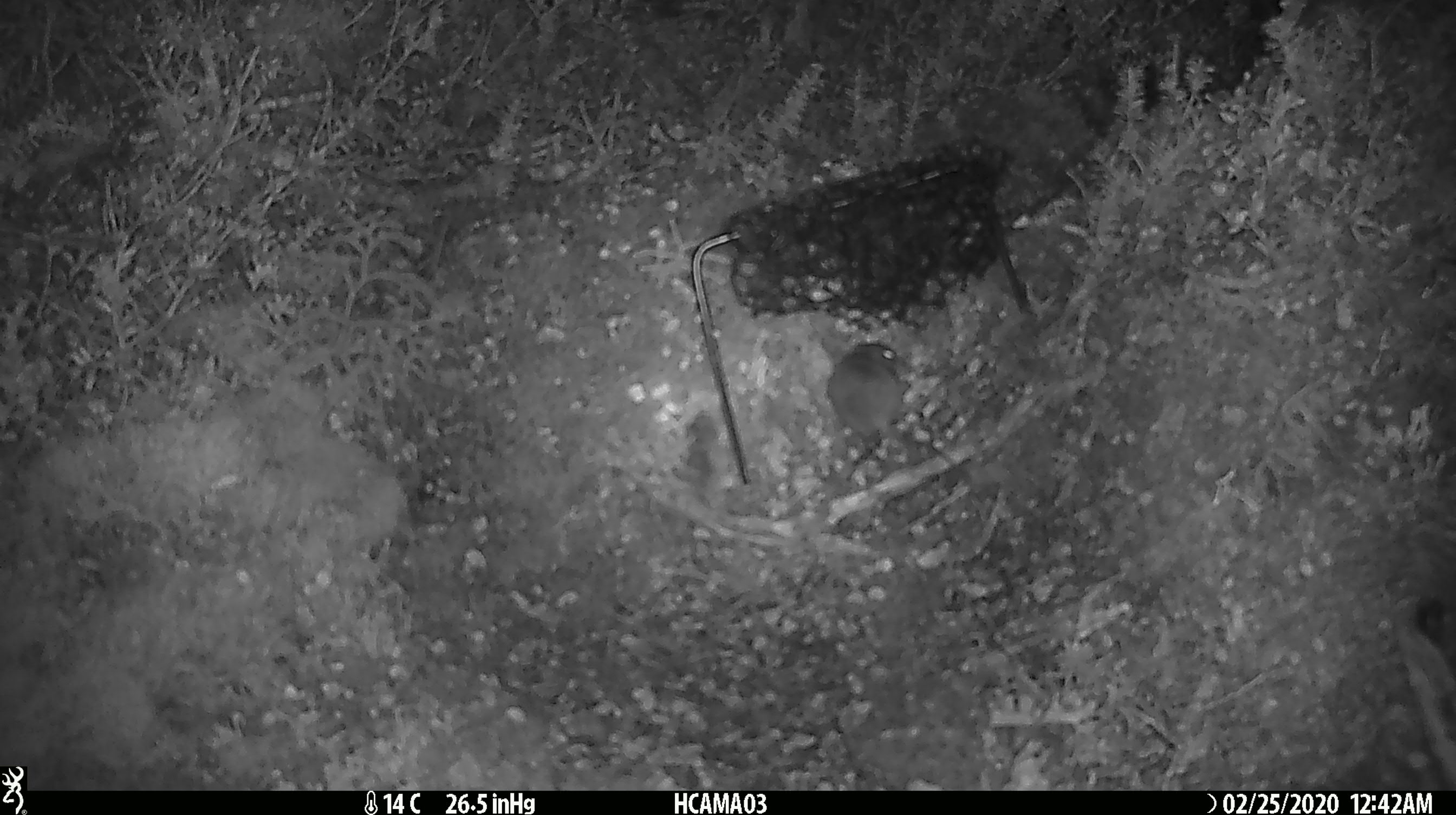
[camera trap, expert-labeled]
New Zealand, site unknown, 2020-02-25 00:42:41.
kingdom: Animalia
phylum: Chordata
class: Mammalia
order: Rodentia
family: Muridae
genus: Mus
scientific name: Mus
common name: mouse